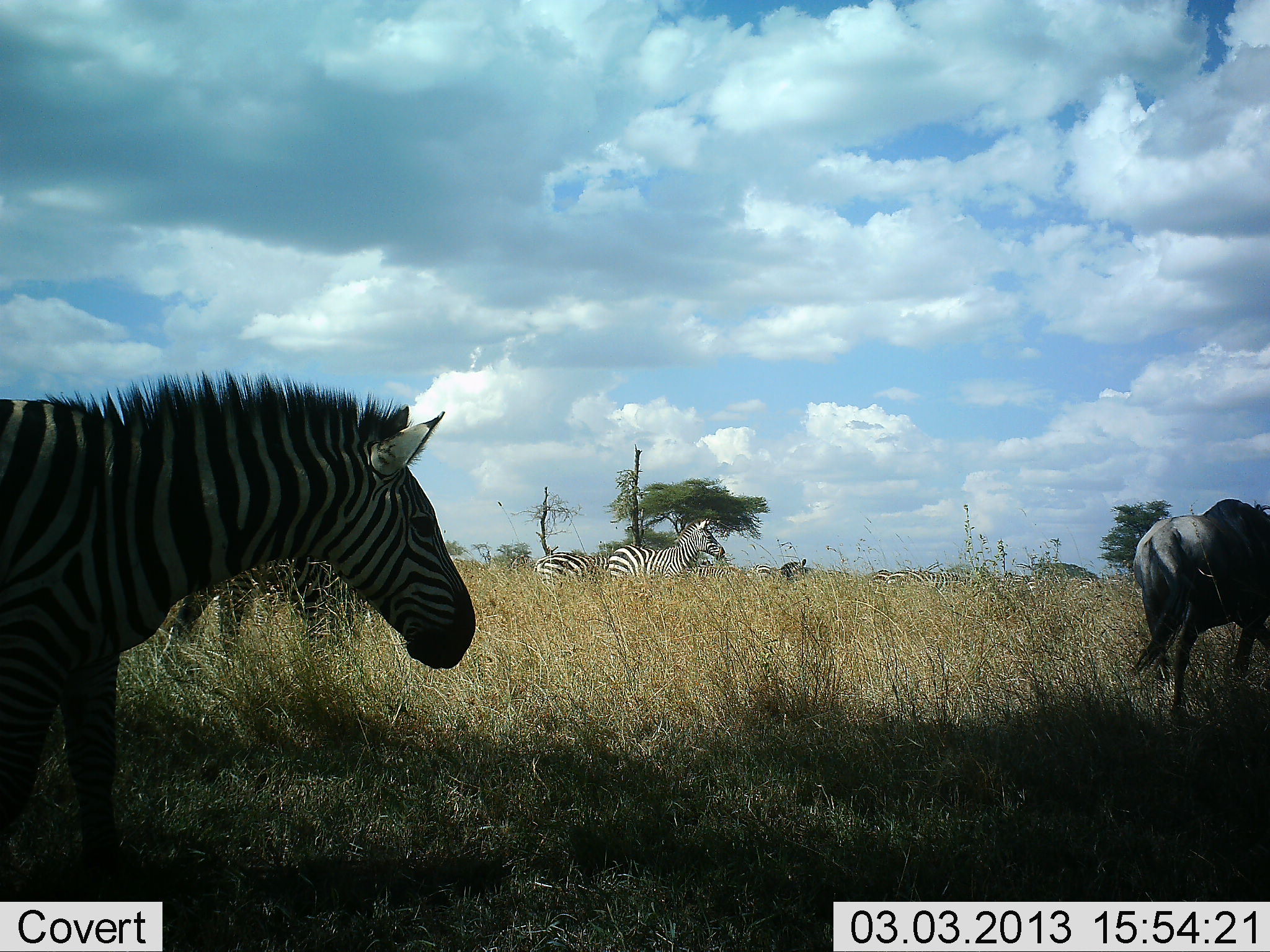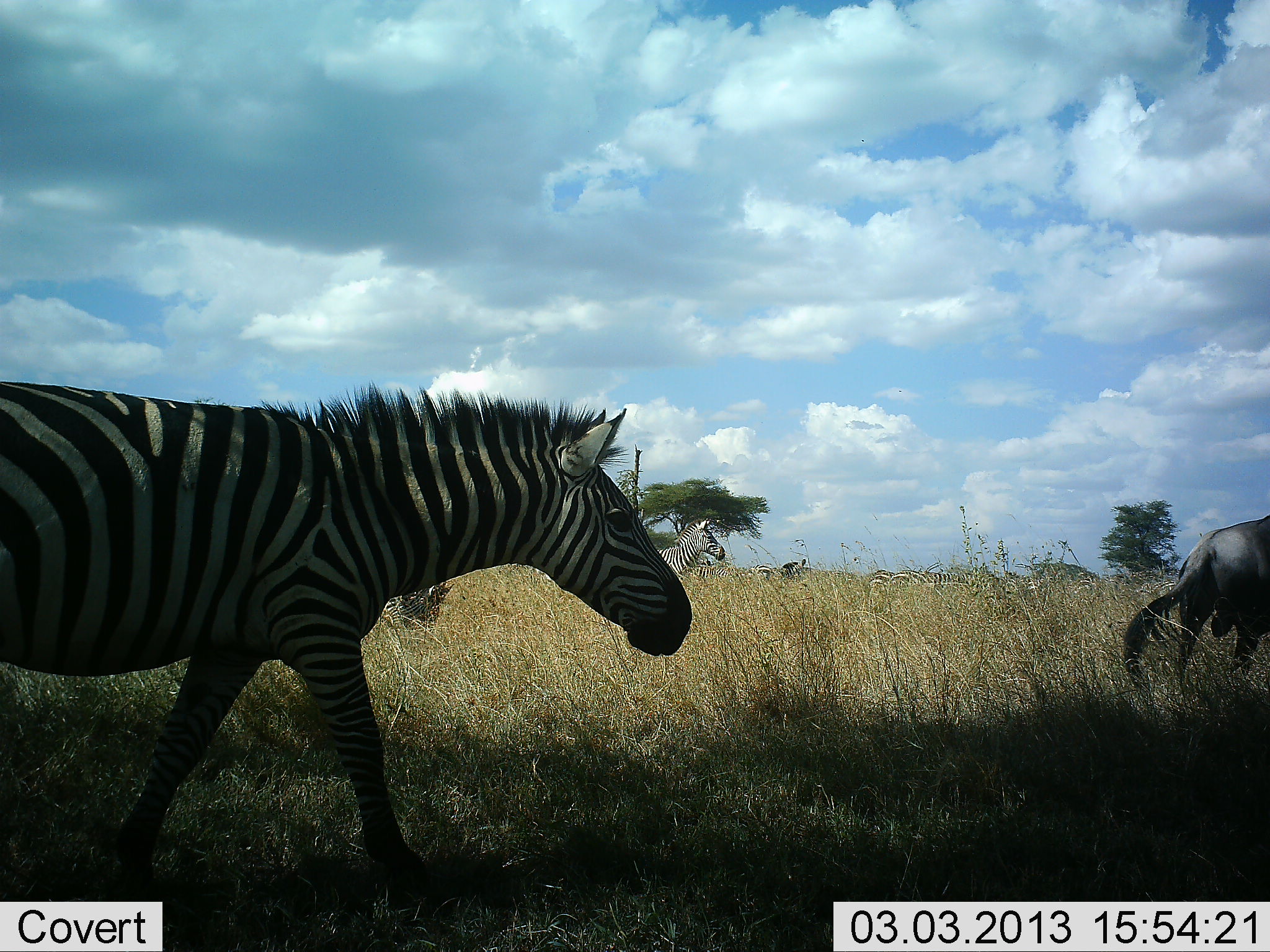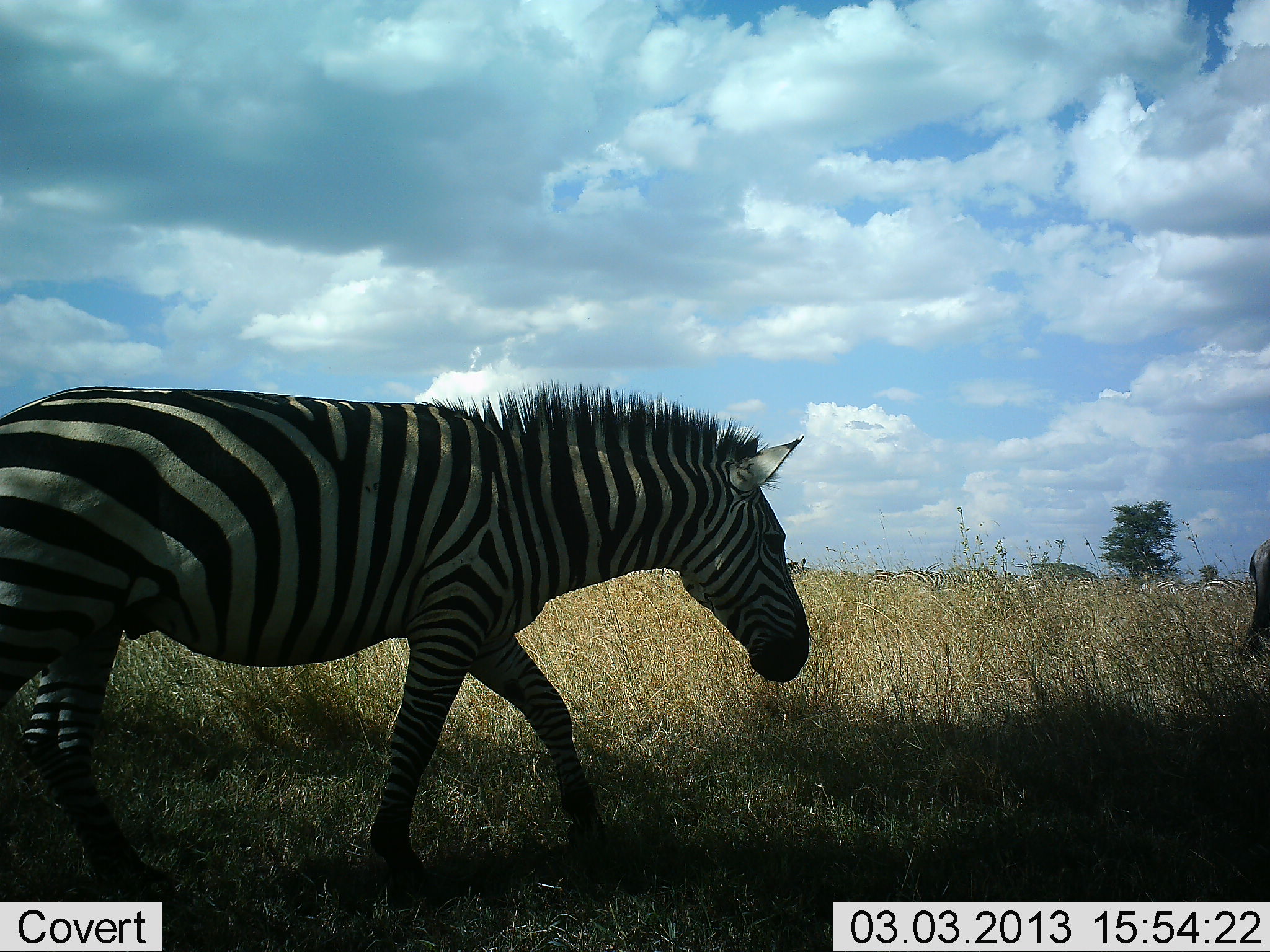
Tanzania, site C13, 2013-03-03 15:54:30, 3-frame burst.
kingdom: Animalia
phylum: Chordata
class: Mammalia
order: Artiodactyla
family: Bovidae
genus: Connochaetes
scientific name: Connochaetes taurinus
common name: blue wildebeest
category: wildebeest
Wildebeest (blue wildebeest) (Connochaetes taurinus), count 1. Behavior (volunteer vote fractions): standing 29%, resting 0%, moving 79%, interacting 0%. Young present (vote fraction): 0%. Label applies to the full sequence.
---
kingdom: Animalia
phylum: Chordata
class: Mammalia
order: Perissodactyla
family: Equidae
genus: Equus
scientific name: Equus quagga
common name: plains zebra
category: zebra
Zebra (plains zebra) (Equus quagga), count 6. Behavior (volunteer vote fractions): standing 68%, resting 0%, moving 58%, interacting 0%. Young present (vote fraction): 0%. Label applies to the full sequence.